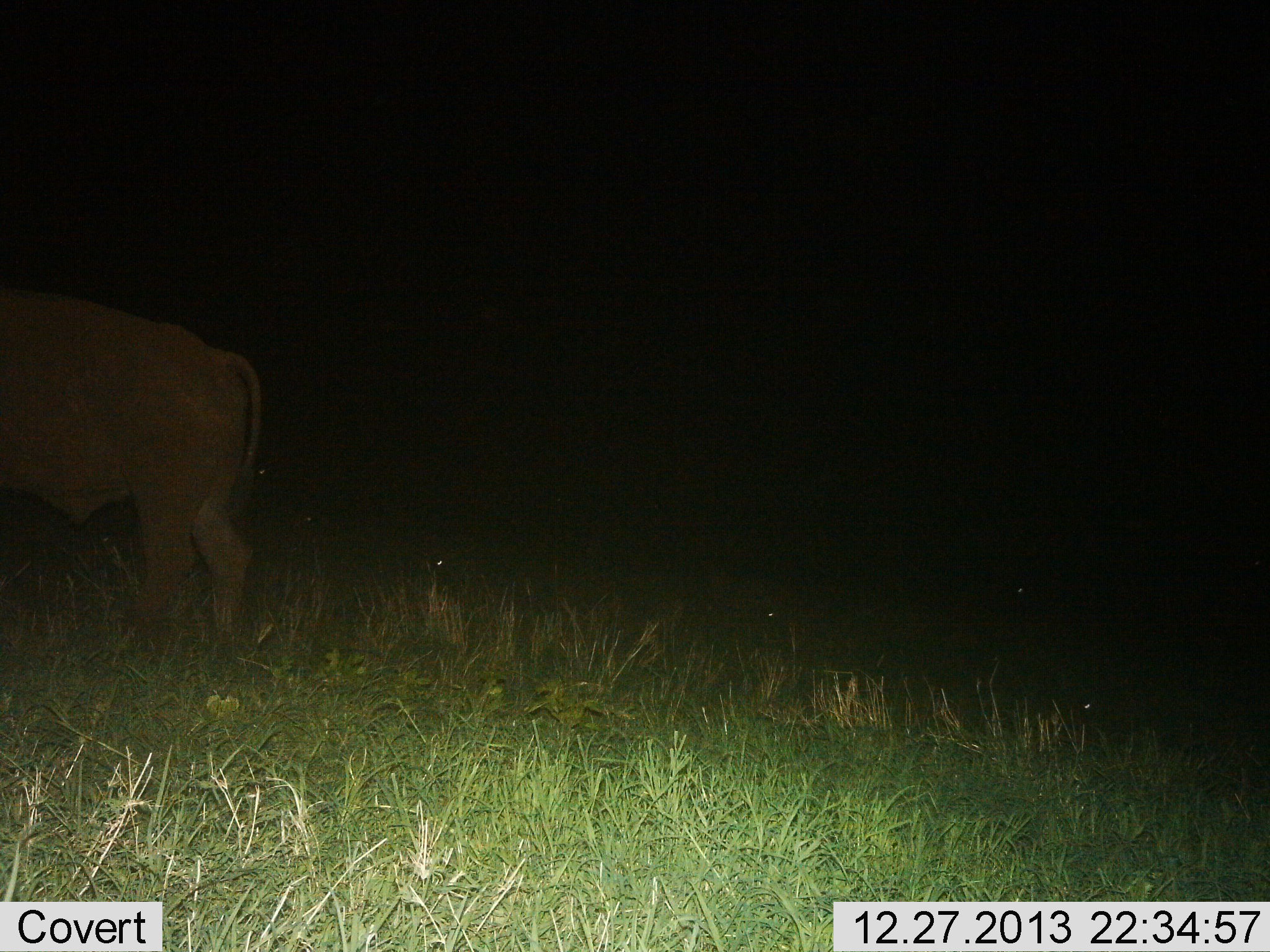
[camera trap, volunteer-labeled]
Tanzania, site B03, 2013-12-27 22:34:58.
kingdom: Animalia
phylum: Chordata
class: Mammalia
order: Artiodactyla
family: Bovidae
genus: Syncerus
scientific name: Syncerus caffer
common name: cape buffalo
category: buffalo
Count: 1.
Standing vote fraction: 50%.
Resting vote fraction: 10%.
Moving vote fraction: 40%.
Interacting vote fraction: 0%.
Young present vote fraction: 0%.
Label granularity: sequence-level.